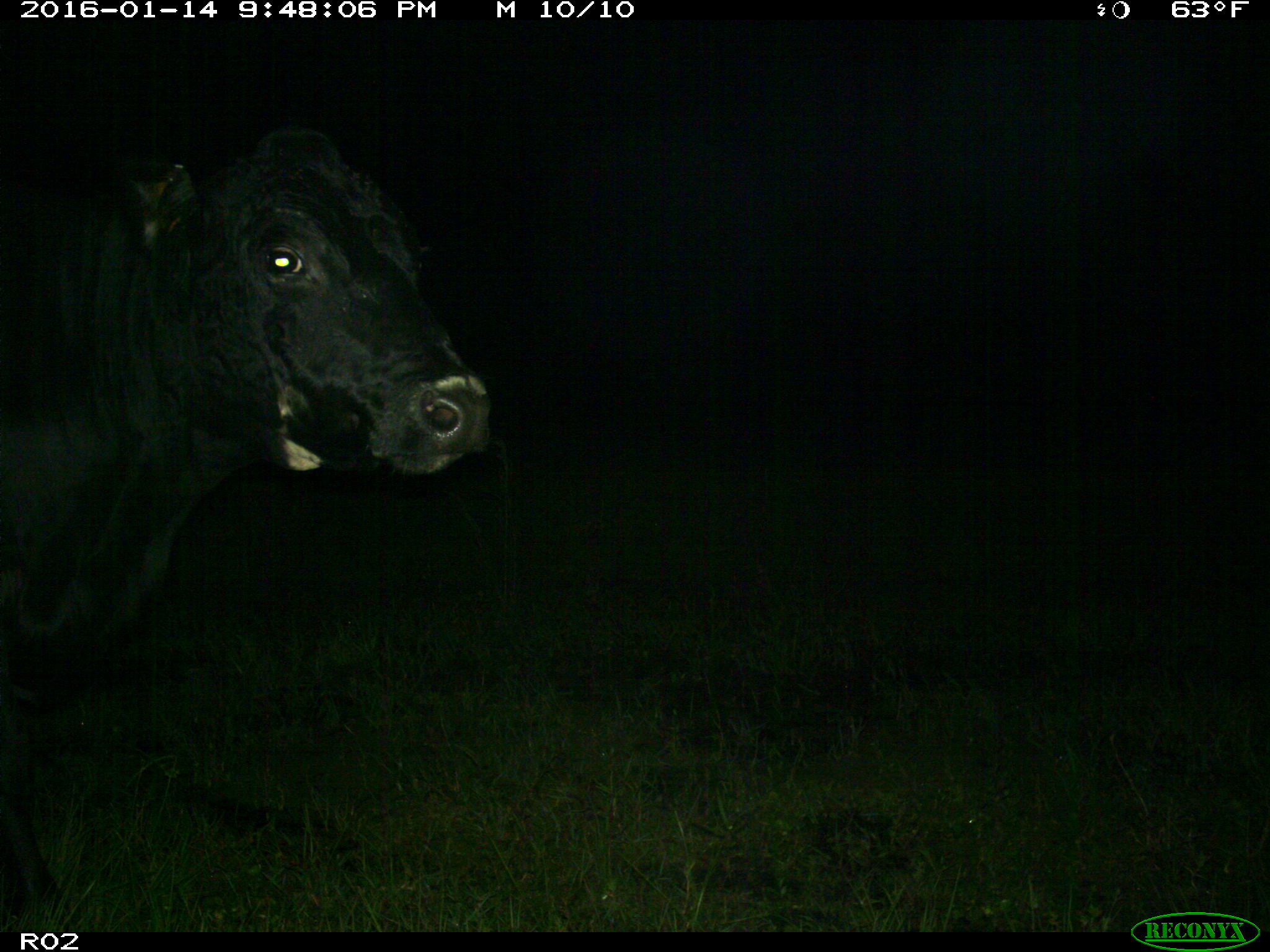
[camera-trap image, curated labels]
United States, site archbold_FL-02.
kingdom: Animalia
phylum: Chordata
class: Mammalia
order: Artiodactyla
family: Bovidae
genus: Bos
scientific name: Bos taurus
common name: domestic cow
Bos taurus (domestic cow).